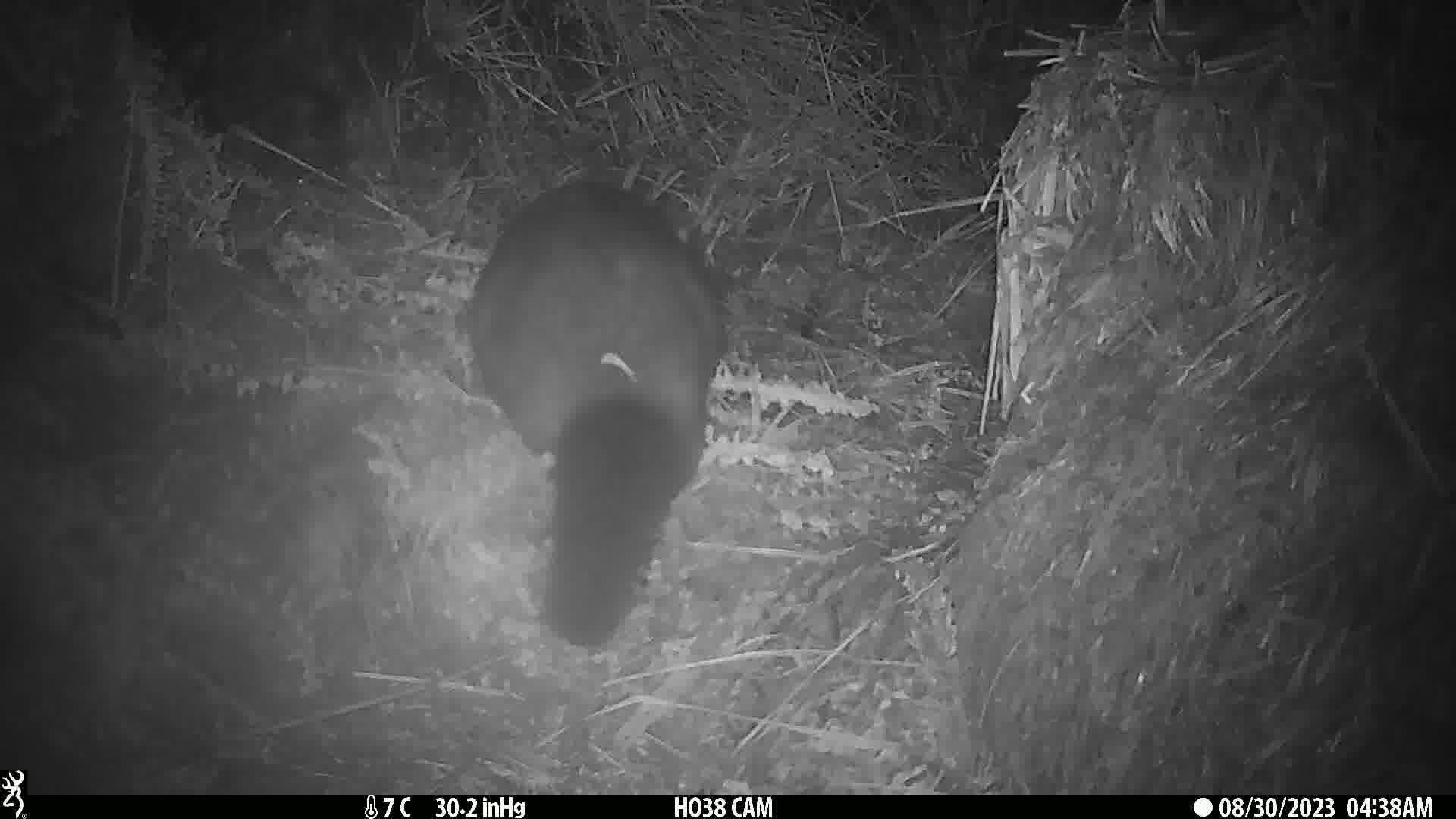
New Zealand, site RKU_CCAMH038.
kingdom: Animalia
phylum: Chordata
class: Mammalia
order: Diprotodontia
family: Phalangeridae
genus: Trichosurus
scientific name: Trichosurus vulpecula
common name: common brushtail possum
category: possum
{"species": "possum (common brushtail possum) (Trichosurus vulpecula)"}